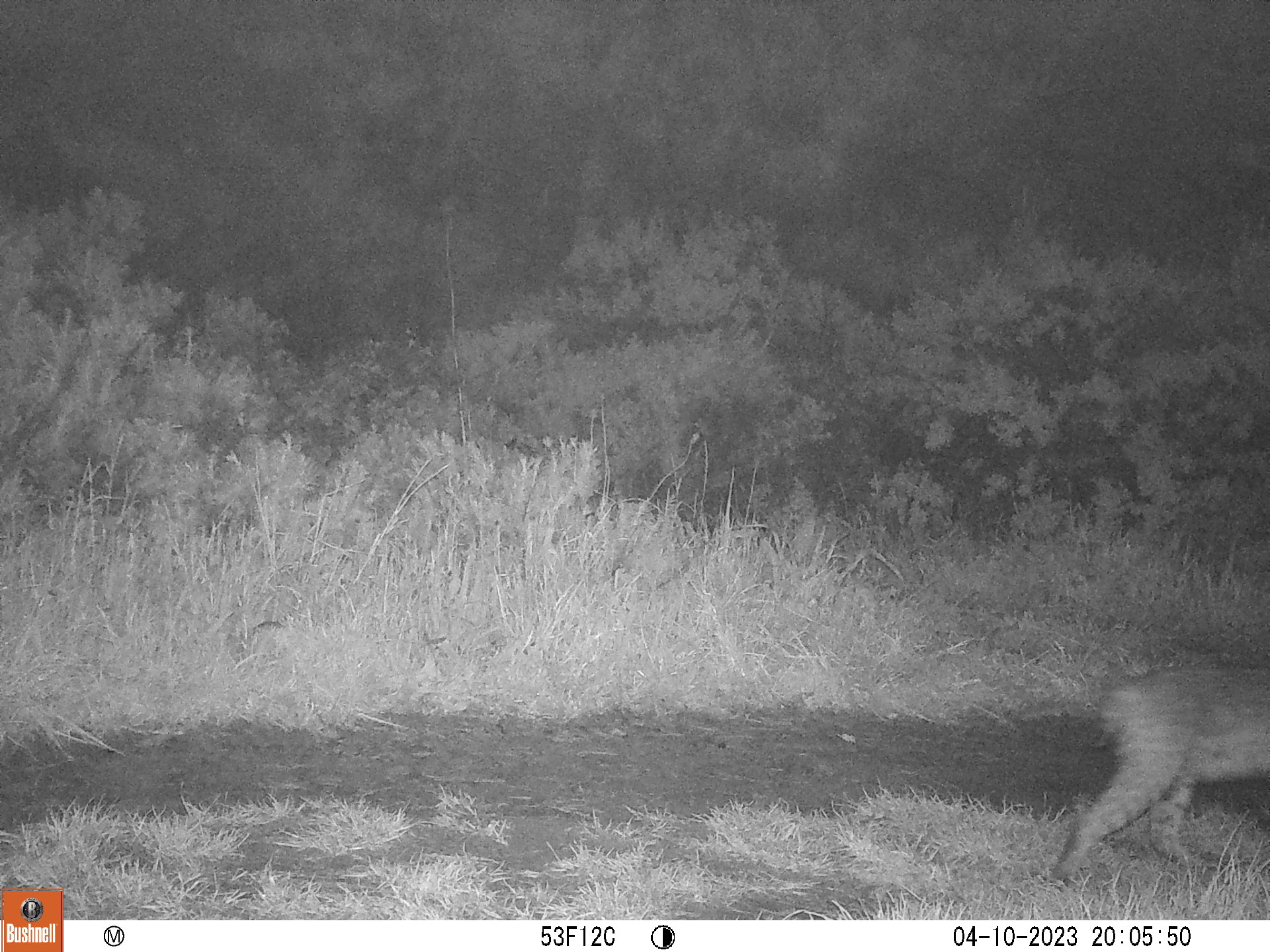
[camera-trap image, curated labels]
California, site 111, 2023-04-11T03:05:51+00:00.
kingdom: Animalia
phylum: Chordata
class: Mammalia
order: Carnivora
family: Felidae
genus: Lynx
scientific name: Lynx rufus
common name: bobcat